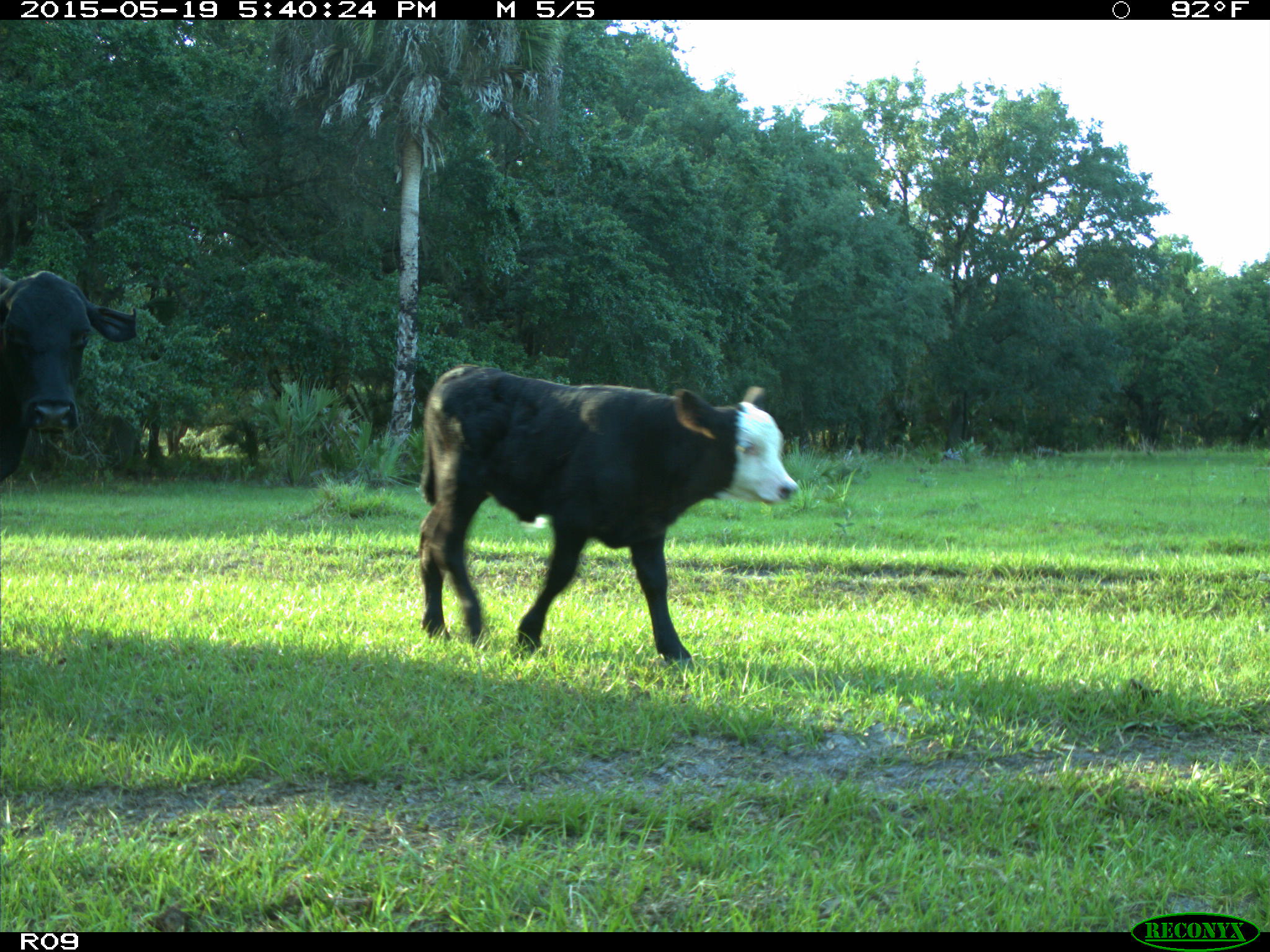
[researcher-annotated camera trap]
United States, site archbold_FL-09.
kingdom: Animalia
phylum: Chordata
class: Mammalia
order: Artiodactyla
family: Bovidae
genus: Bos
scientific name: Bos taurus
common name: domestic cow